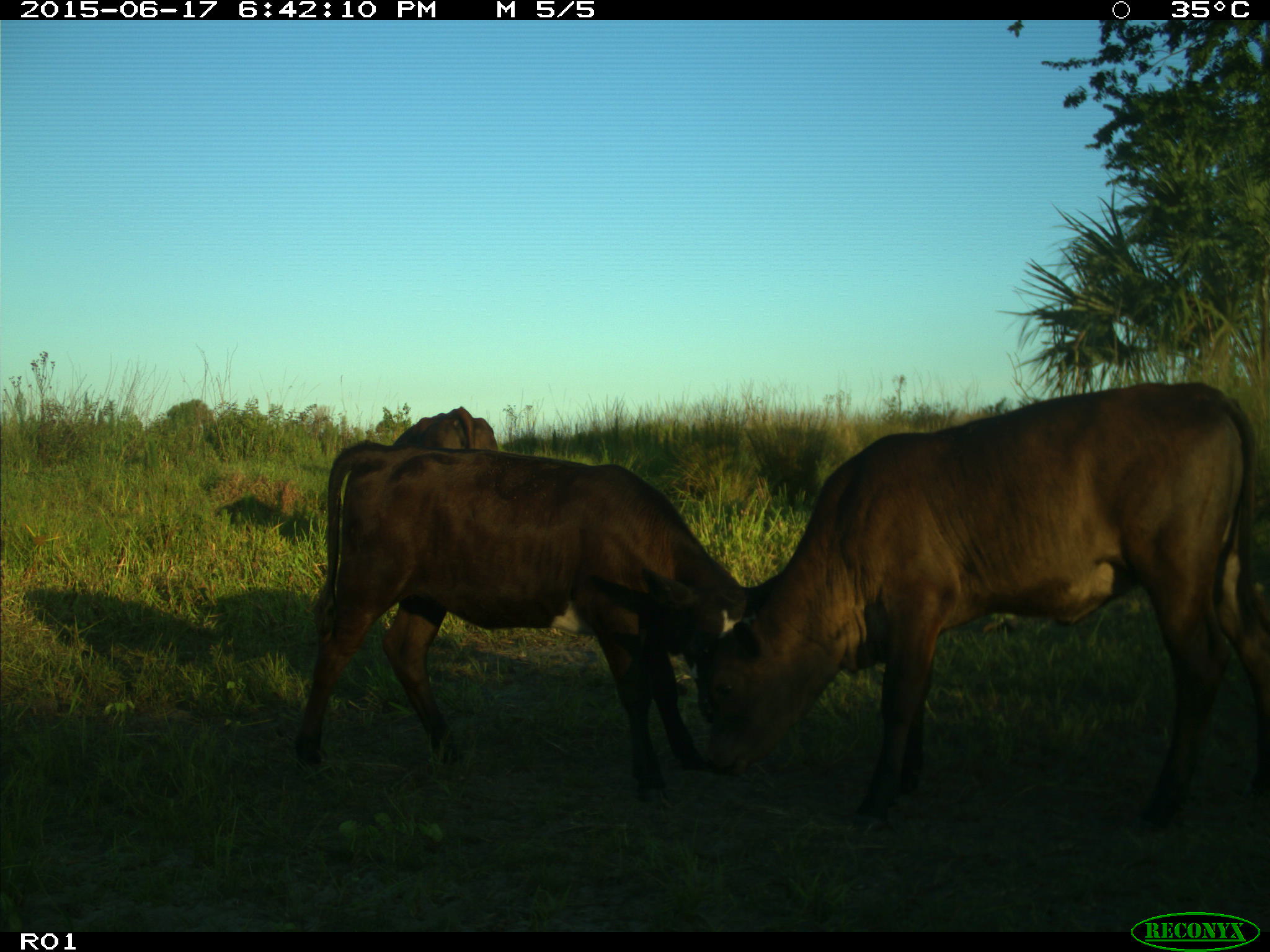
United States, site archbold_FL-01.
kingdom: Animalia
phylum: Chordata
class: Mammalia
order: Artiodactyla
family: Bovidae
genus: Bos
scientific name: Bos taurus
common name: domestic cow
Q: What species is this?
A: Bos taurus (domestic cow).